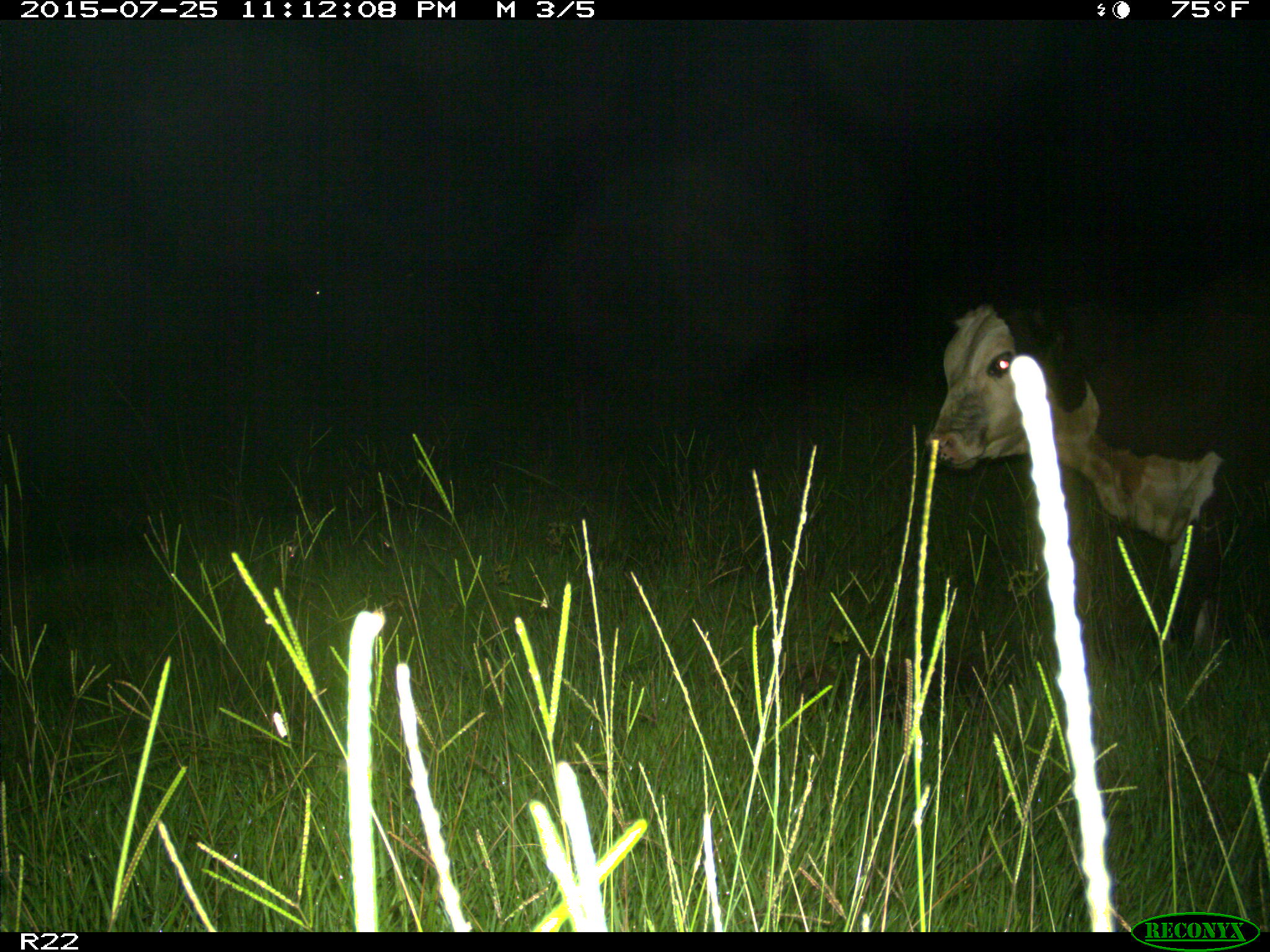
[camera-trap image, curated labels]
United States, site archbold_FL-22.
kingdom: Animalia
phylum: Chordata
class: Mammalia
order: Artiodactyla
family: Bovidae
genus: Bos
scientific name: Bos taurus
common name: domestic cow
Bos taurus (domestic cow).